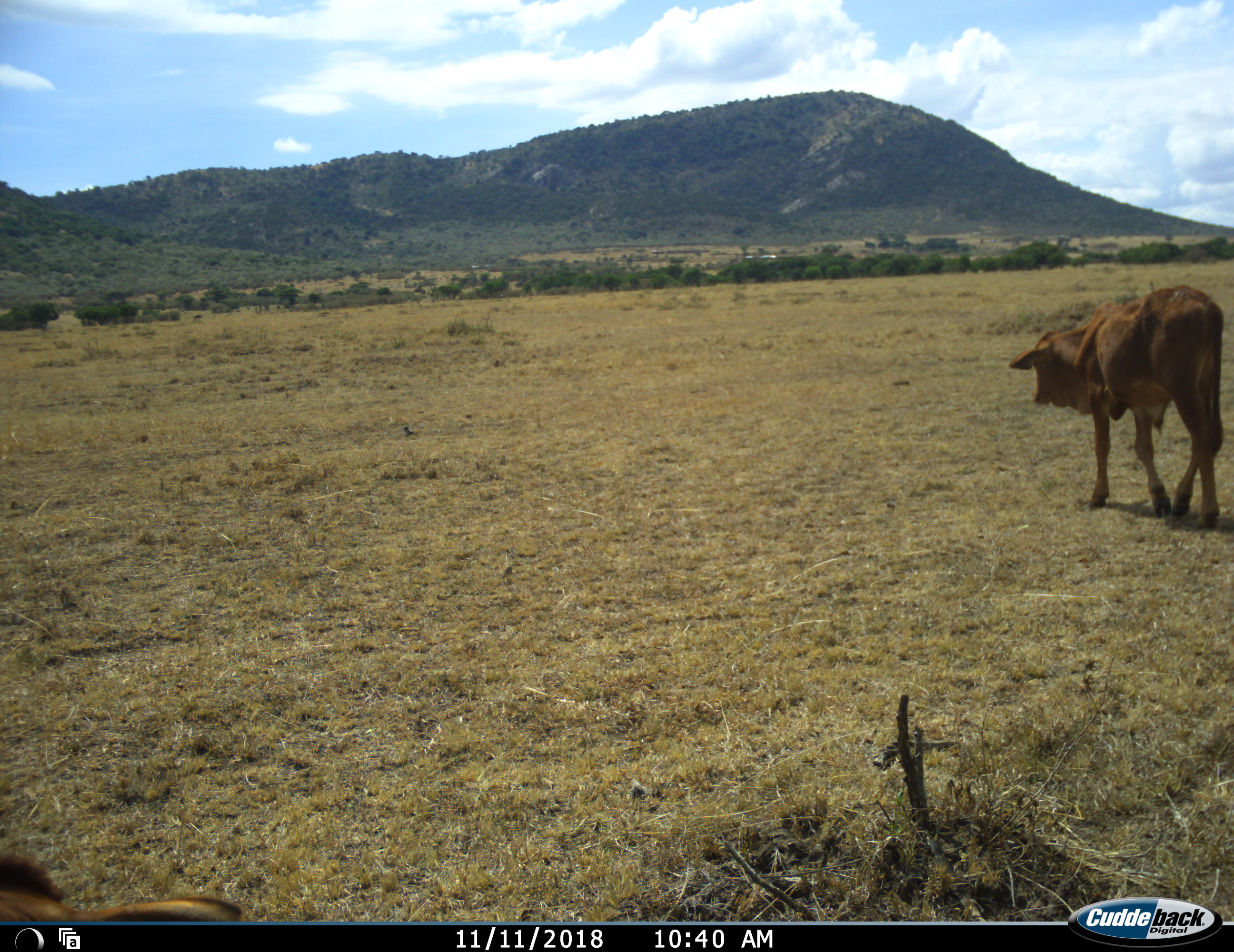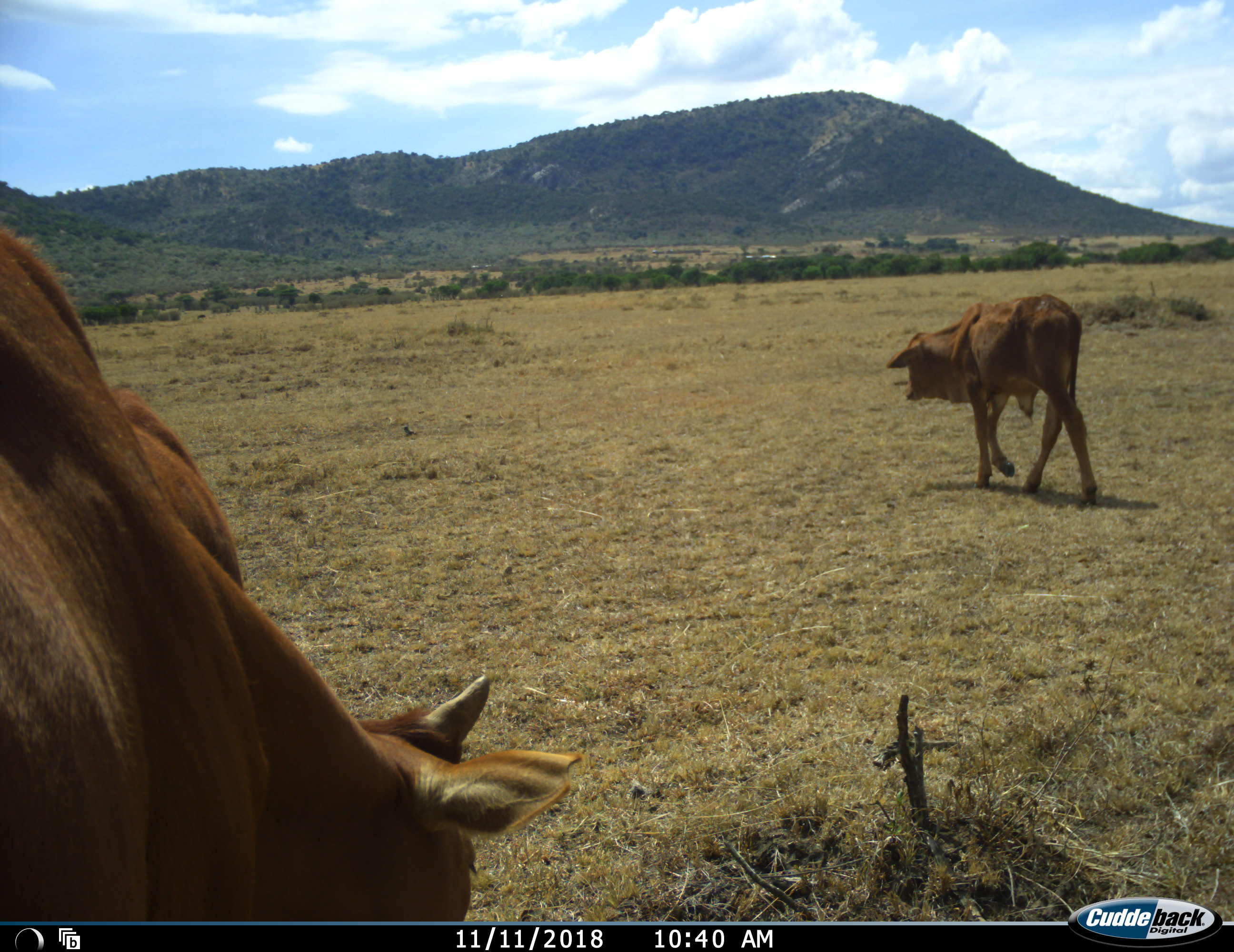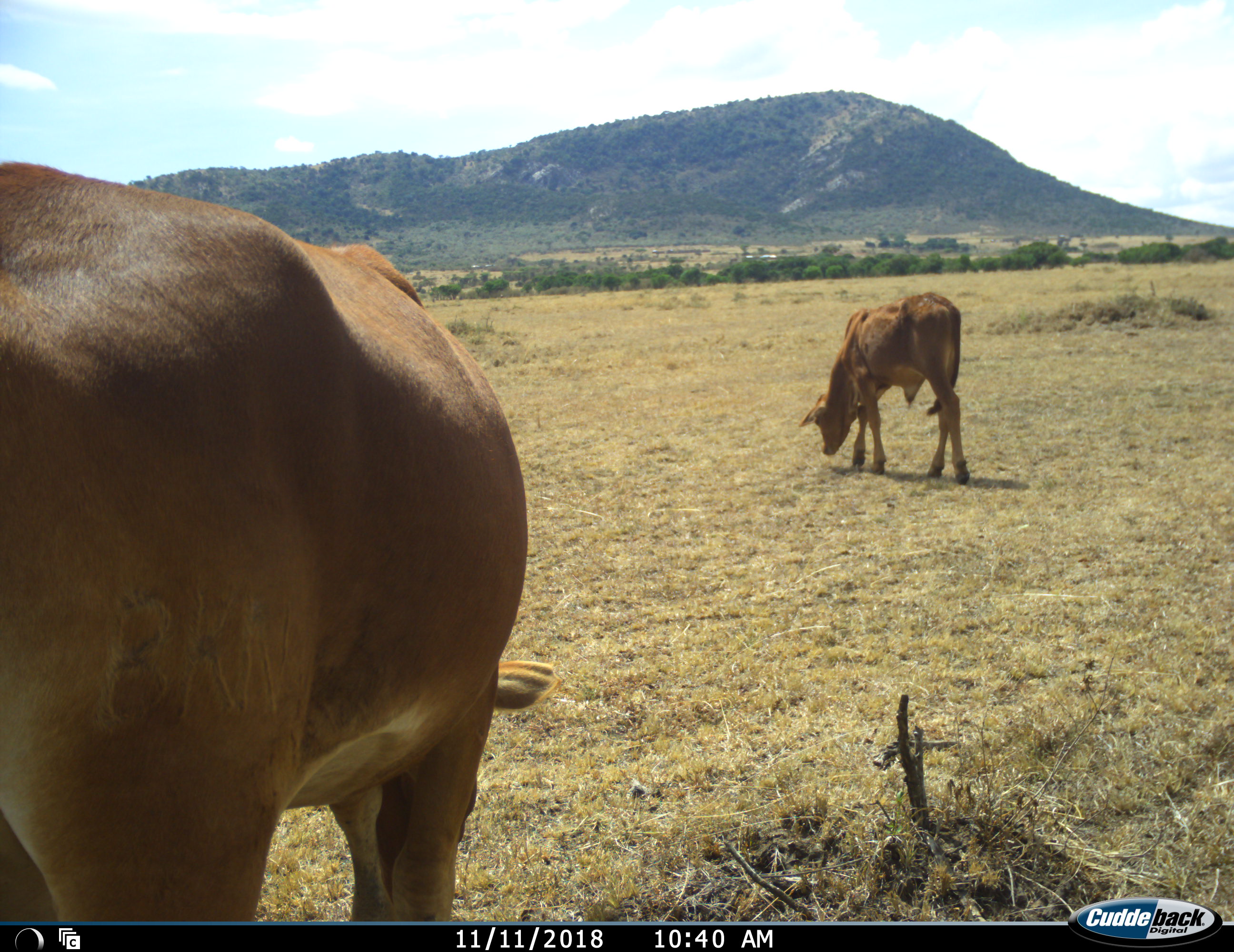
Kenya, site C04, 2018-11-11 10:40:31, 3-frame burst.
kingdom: Animalia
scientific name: Animalia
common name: animal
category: domesticanimal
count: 2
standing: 10%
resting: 0%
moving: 90%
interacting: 0%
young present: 10%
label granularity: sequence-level